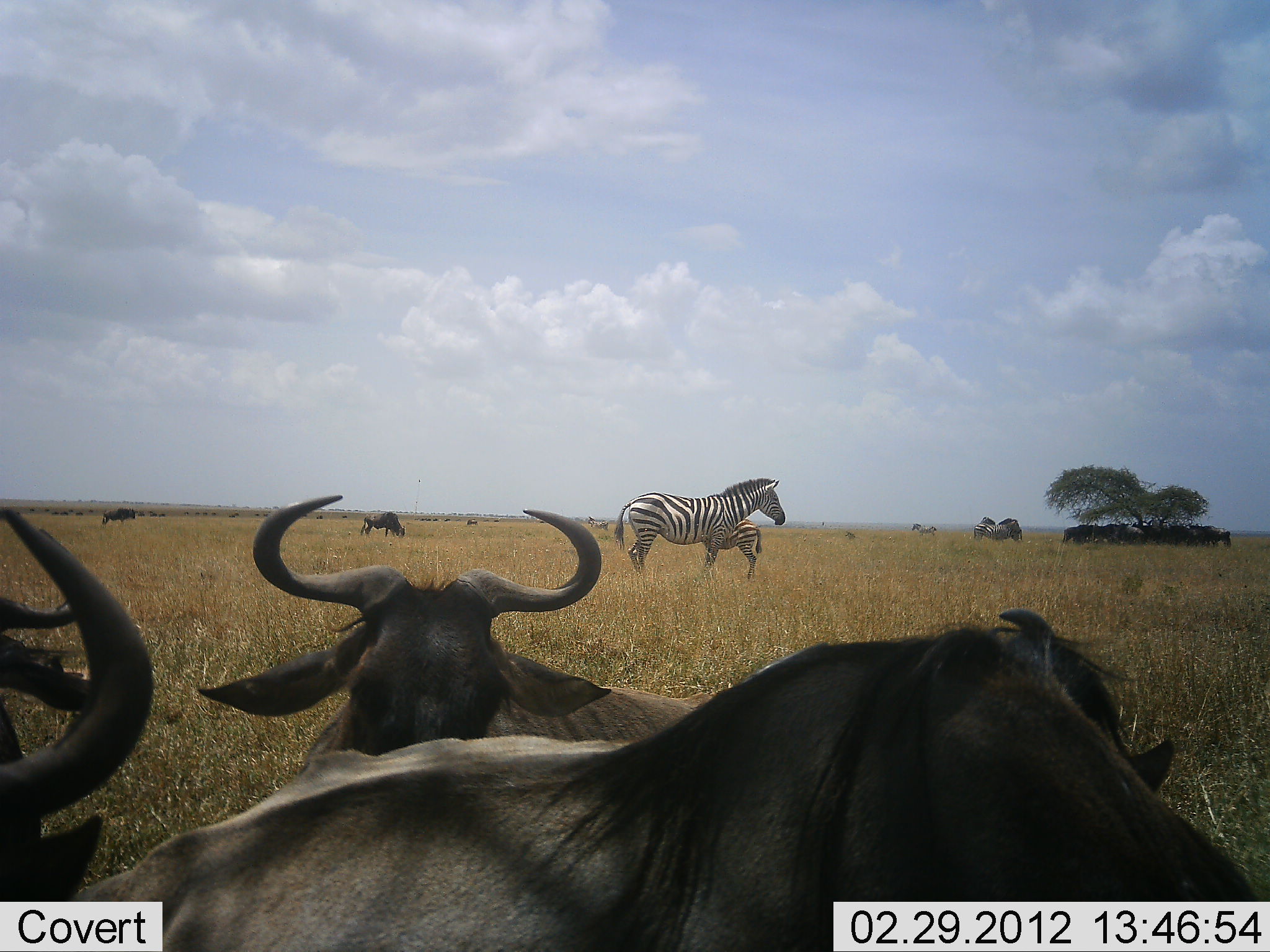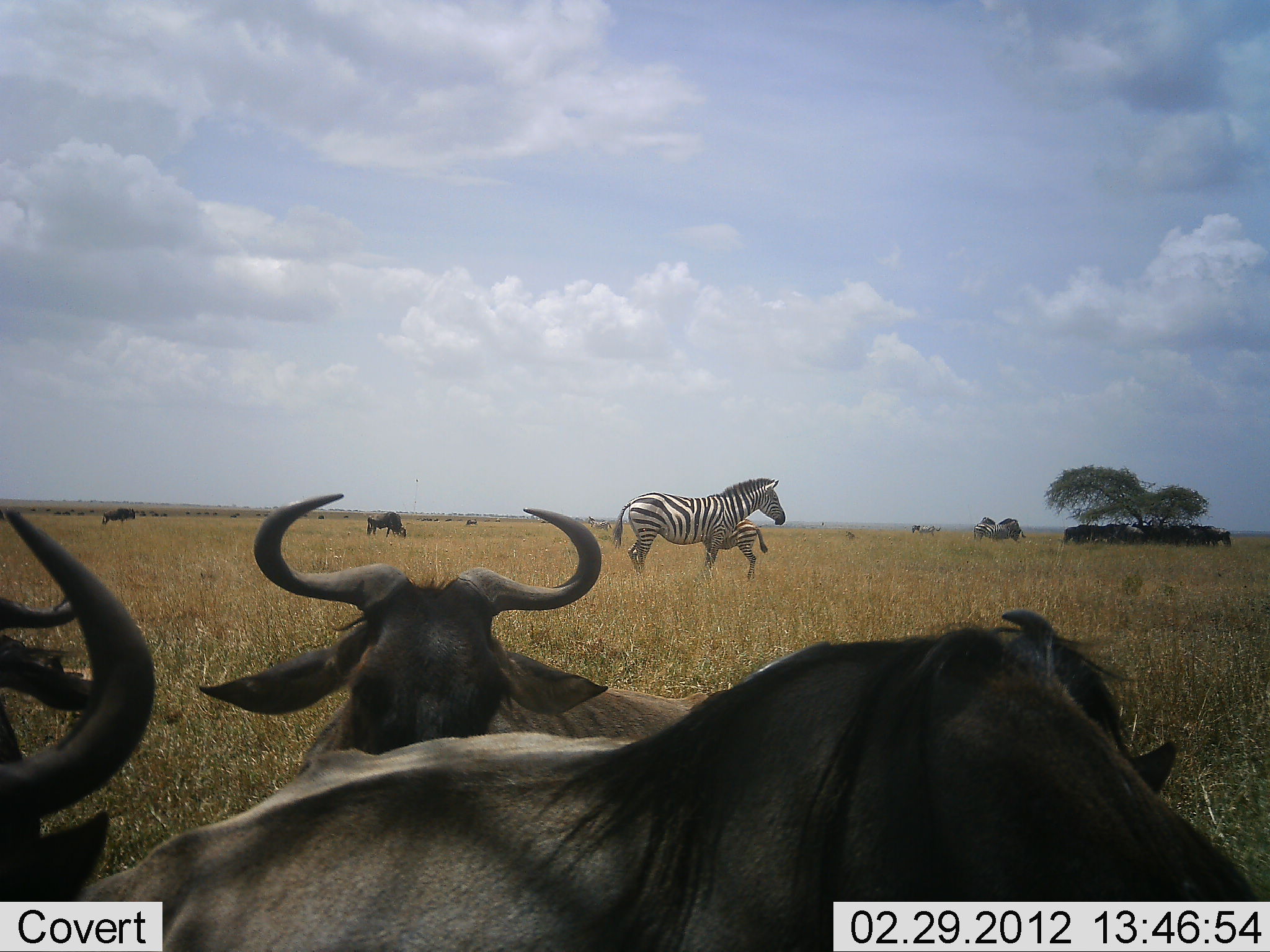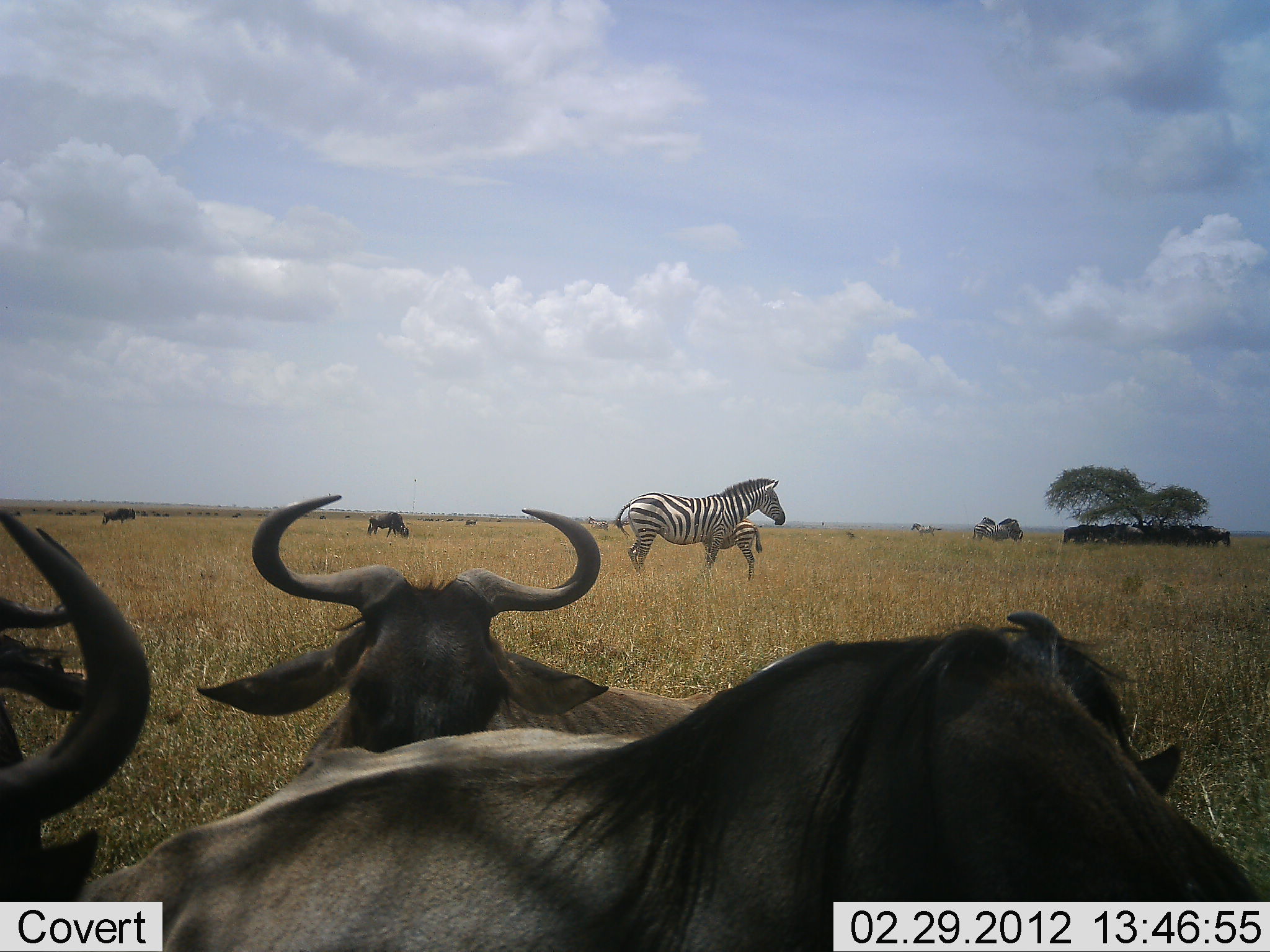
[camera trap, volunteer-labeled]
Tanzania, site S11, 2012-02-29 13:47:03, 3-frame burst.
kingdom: Animalia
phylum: Chordata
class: Mammalia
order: Artiodactyla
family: Bovidae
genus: Connochaetes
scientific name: Connochaetes taurinus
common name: blue wildebeest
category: wildebeest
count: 11-50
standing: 62%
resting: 81%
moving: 12%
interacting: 6%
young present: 0%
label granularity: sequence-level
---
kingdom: Animalia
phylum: Chordata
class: Mammalia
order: Perissodactyla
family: Equidae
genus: Equus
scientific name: Equus quagga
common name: plains zebra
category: zebra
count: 2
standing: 94%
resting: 12%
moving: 6%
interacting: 6%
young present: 56%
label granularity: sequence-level